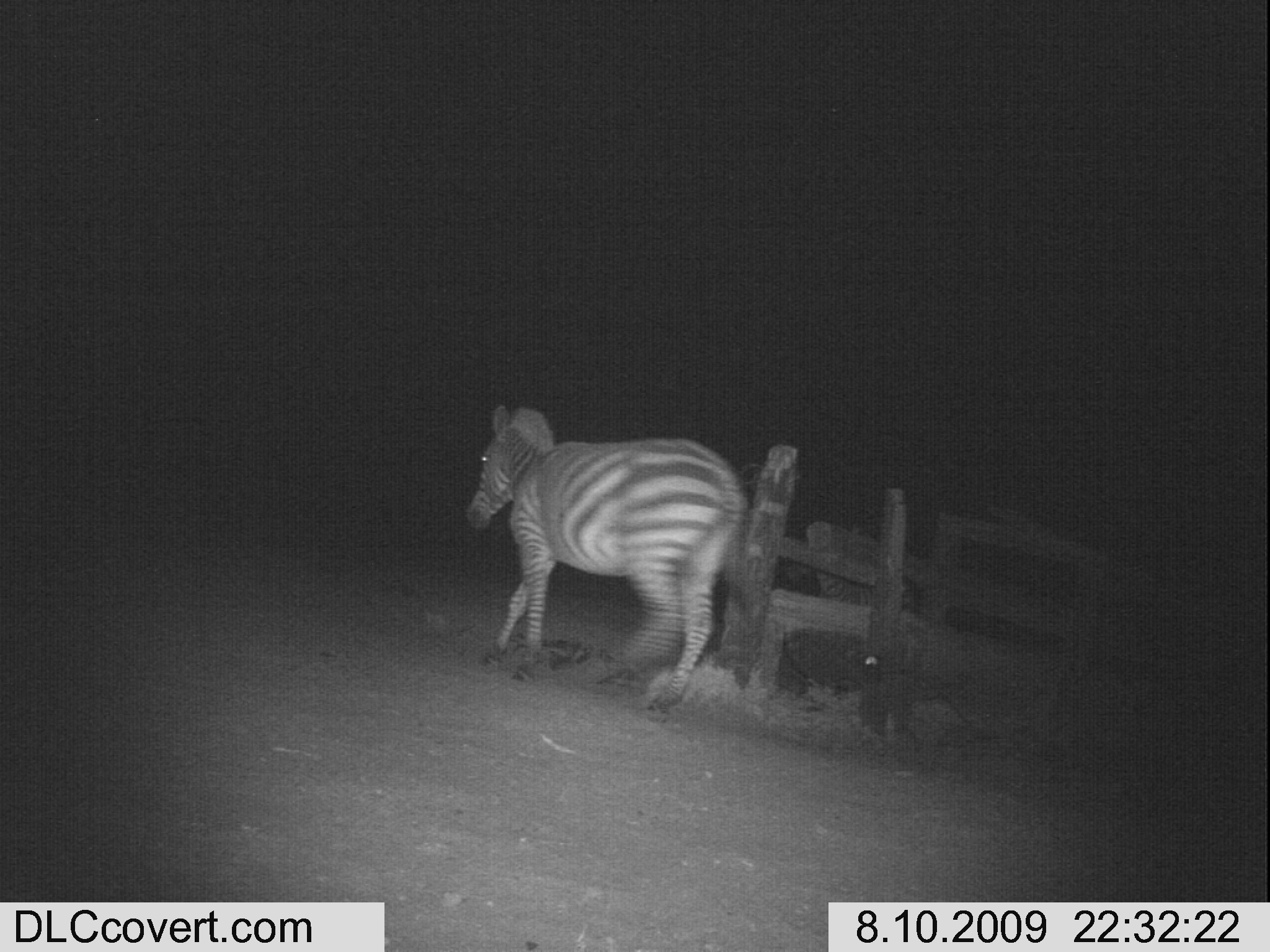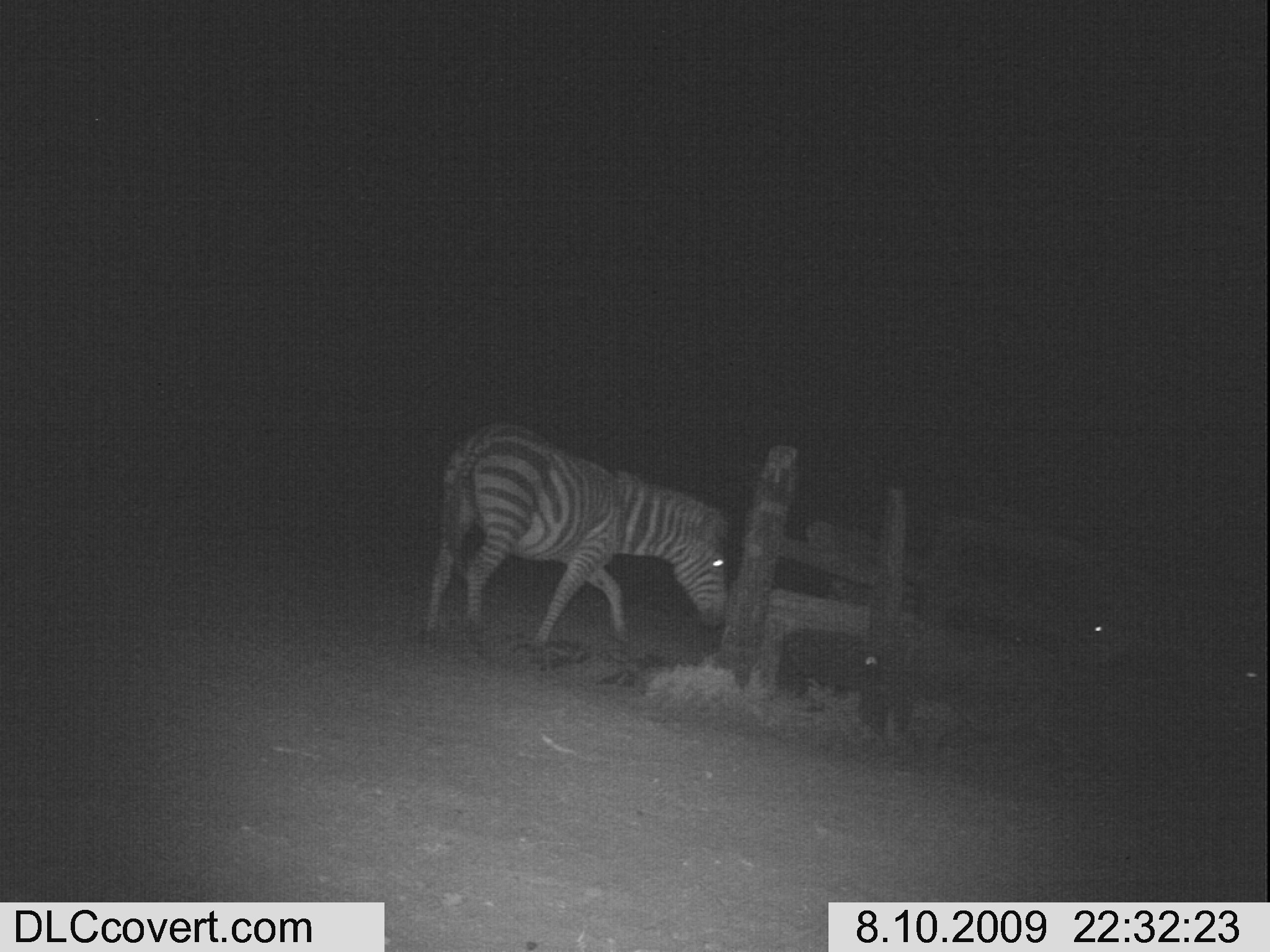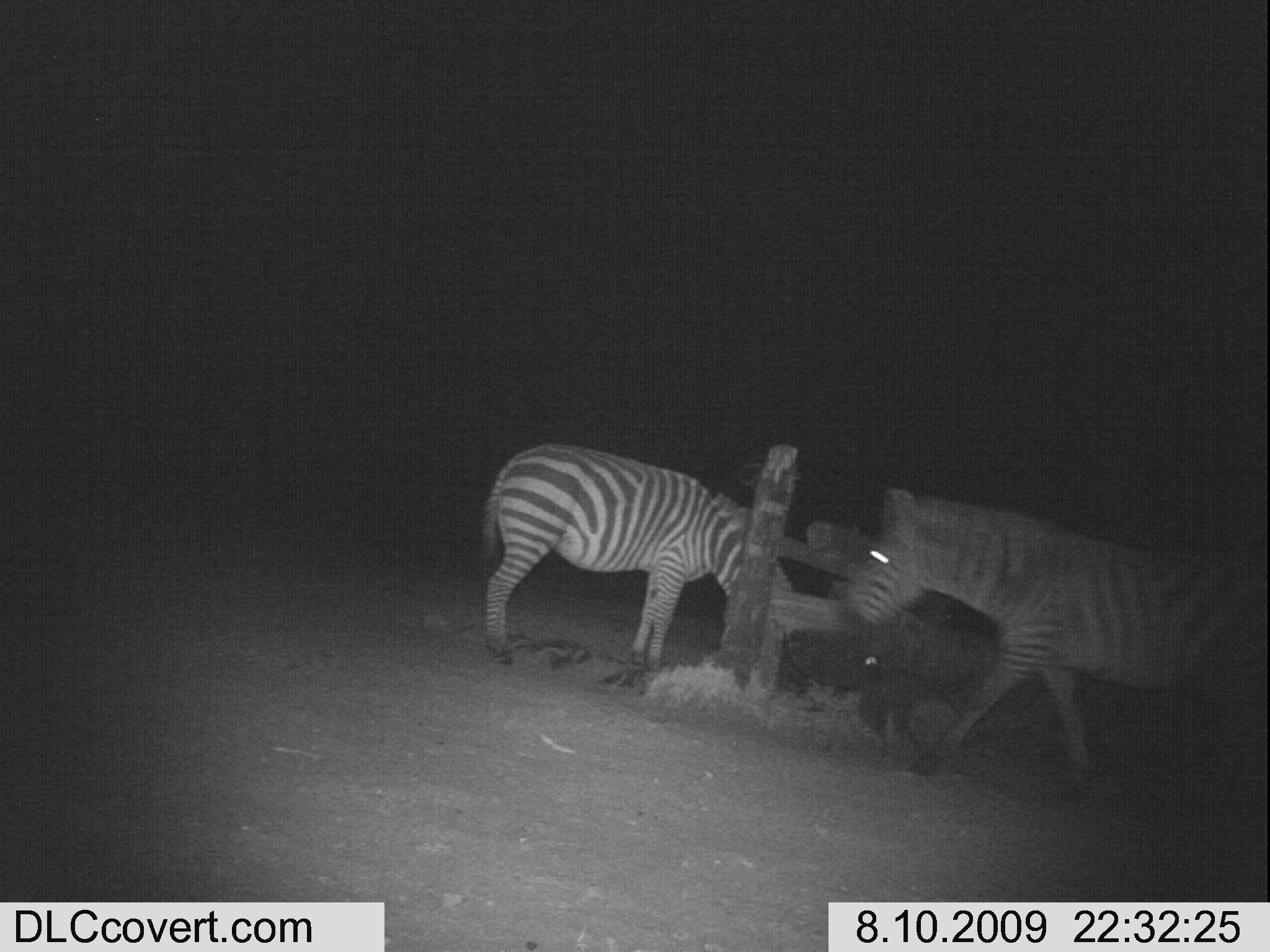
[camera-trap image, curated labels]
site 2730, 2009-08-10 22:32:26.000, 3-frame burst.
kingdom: Animalia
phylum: Chordata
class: Mammalia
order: Perissodactyla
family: Equidae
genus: Equus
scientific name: Equus quagga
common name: plains zebra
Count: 1.